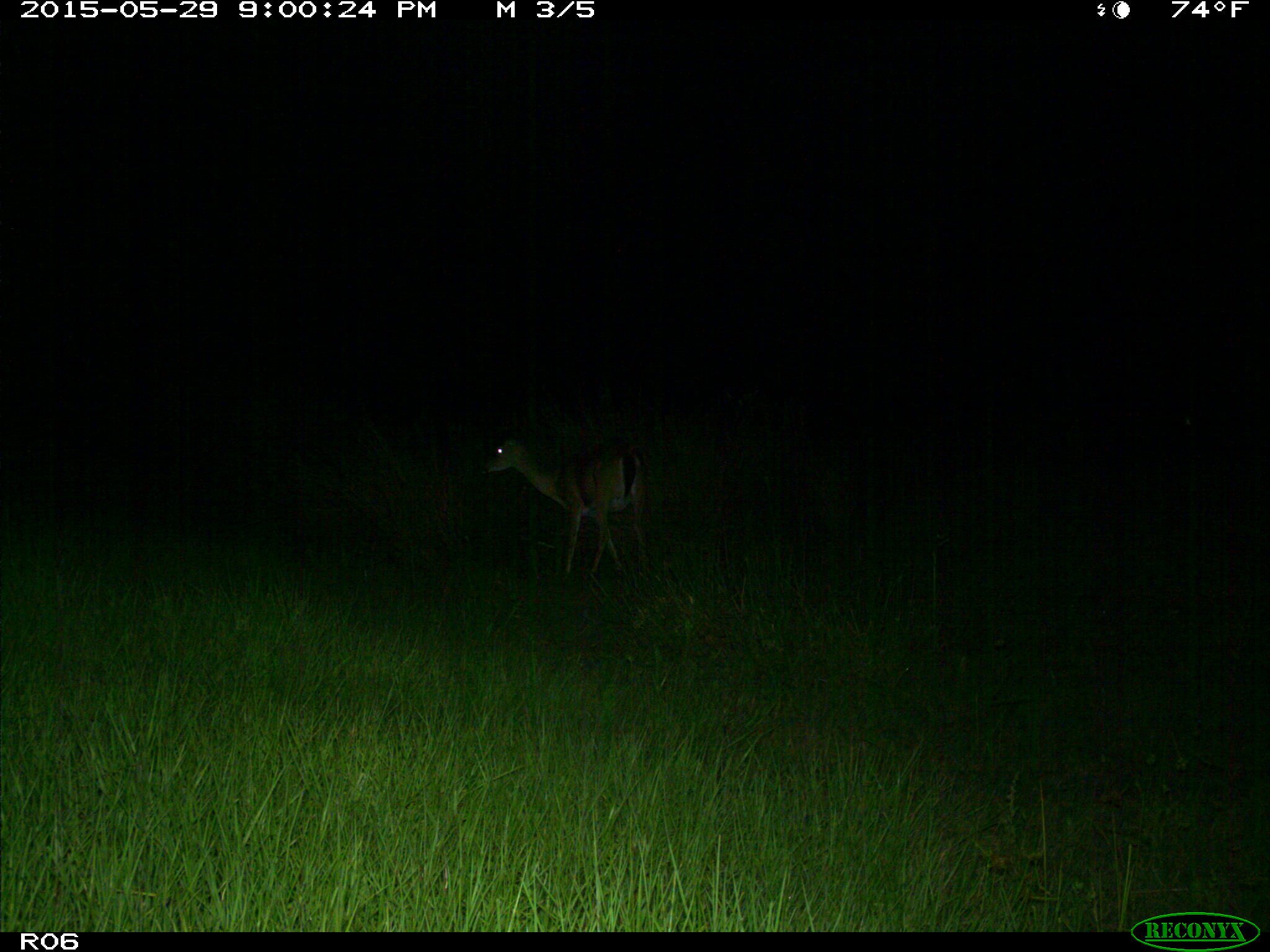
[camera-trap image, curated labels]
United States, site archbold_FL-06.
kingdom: Animalia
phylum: Chordata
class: Mammalia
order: Artiodactyla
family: Cervidae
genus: Odocoileus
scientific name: Odocoileus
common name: deer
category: unidentified deer